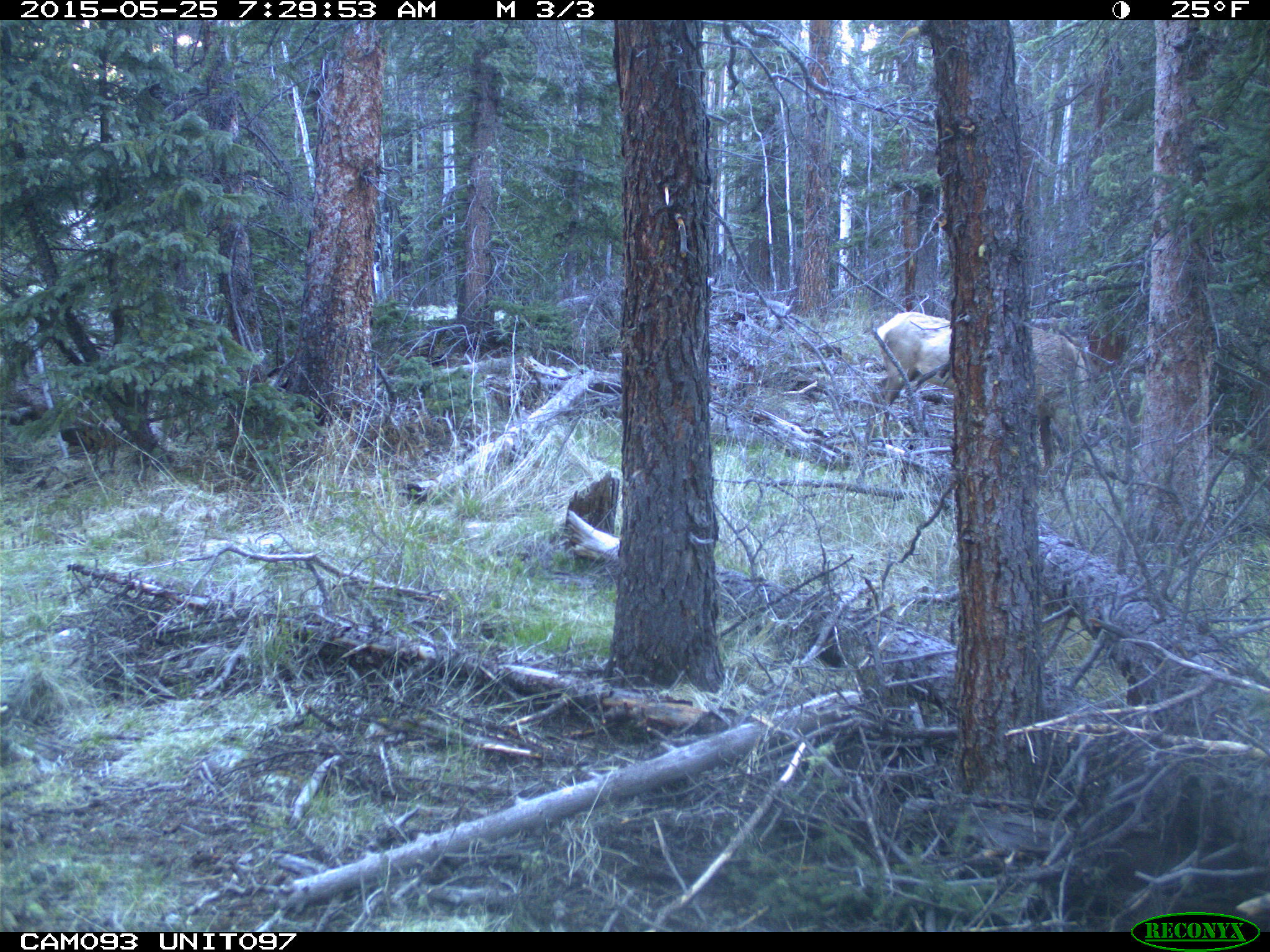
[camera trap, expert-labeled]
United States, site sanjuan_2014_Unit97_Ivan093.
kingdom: Animalia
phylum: Chordata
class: Mammalia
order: Artiodactyla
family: Cervidae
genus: Cervus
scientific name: Cervus elaphus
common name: red deer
Cervus elaphus (red deer).